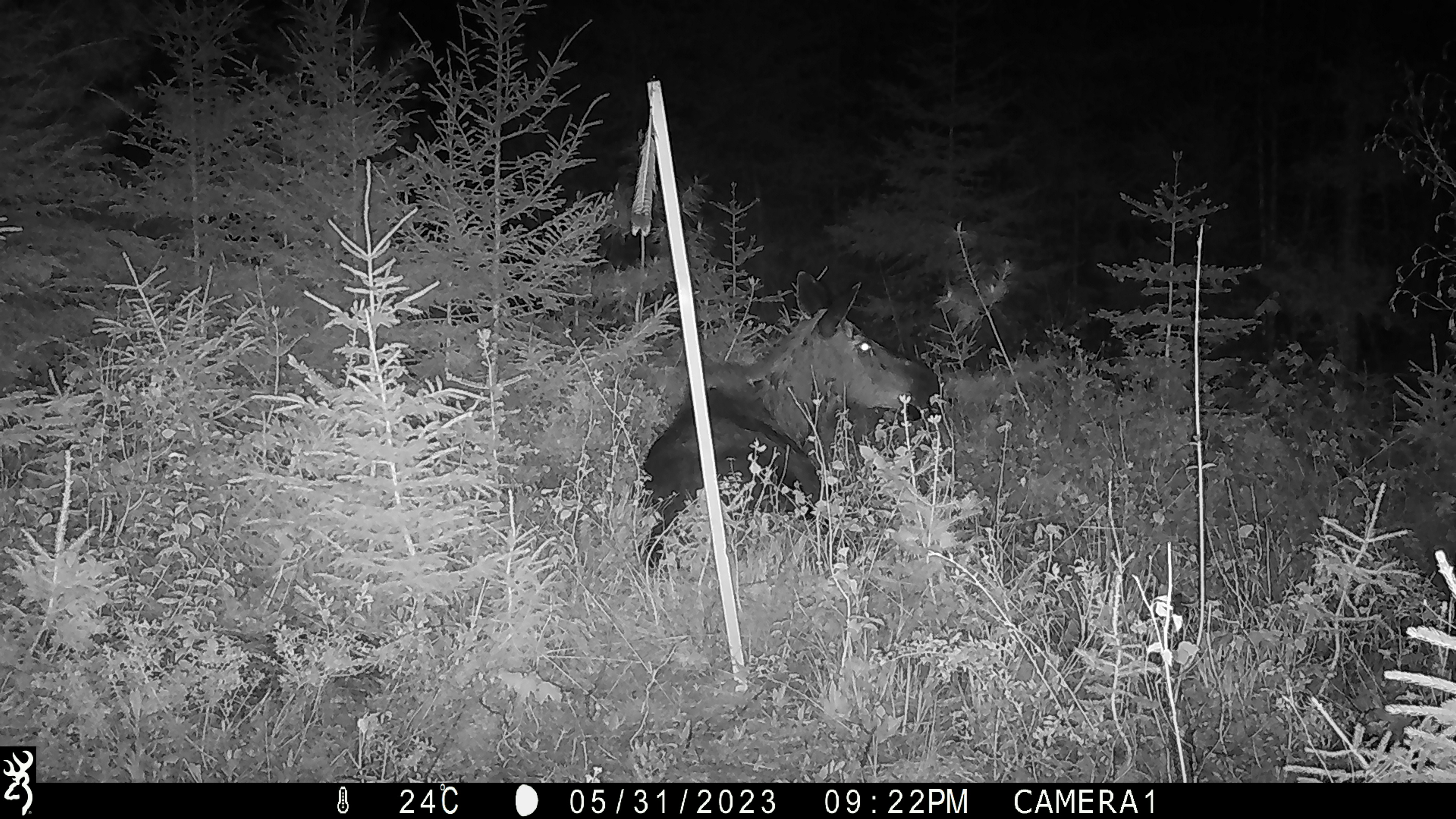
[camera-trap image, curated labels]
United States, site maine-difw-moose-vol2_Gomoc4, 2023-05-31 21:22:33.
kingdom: Animalia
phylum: Chordata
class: Mammalia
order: Artiodactyla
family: Cervidae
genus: Alces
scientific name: Alces alces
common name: moose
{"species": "moose (Alces alces)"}